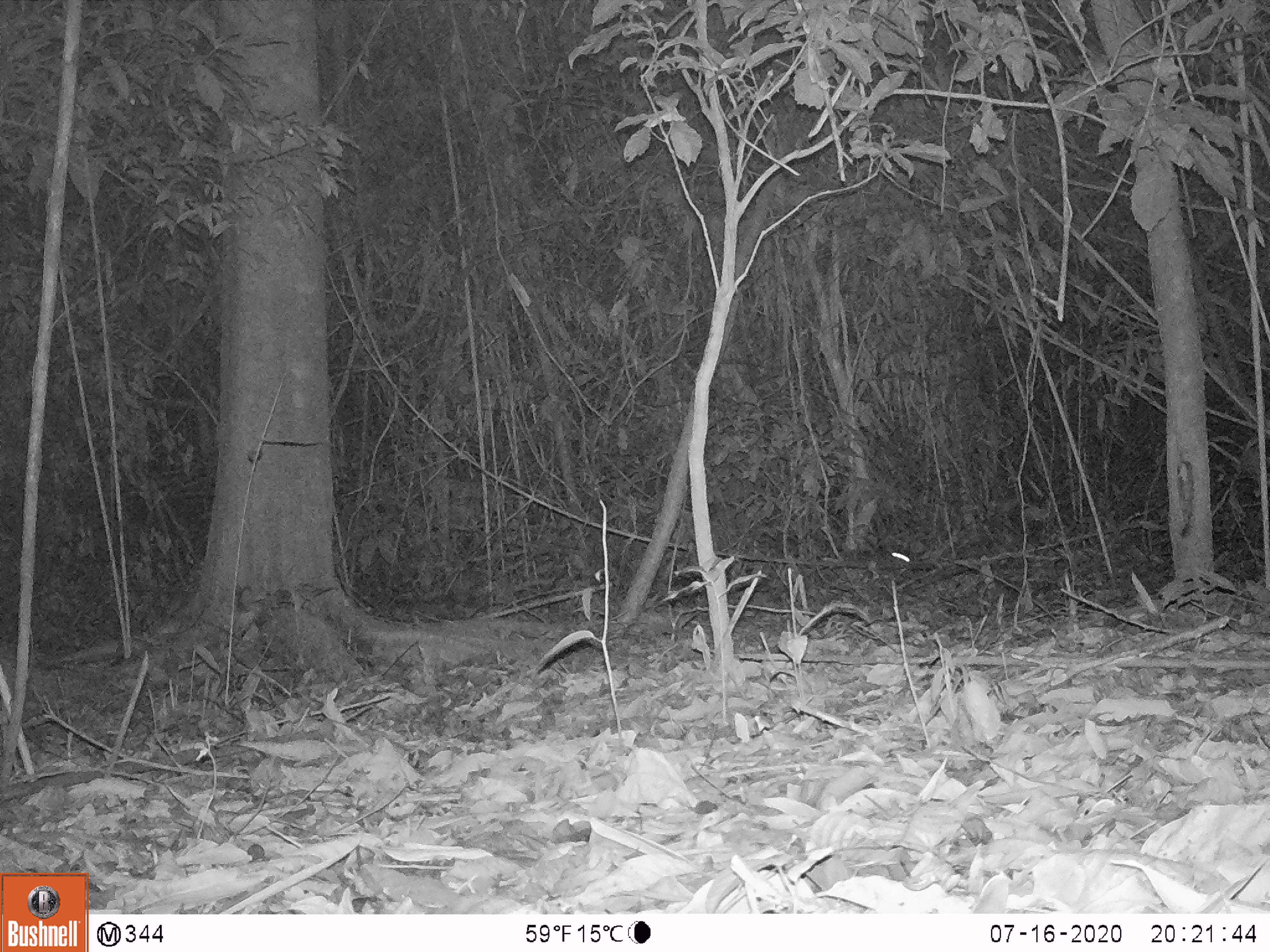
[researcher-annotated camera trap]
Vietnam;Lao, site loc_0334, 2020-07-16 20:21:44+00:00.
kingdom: Animalia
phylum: Chordata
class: Mammalia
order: Lagomorpha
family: Leporidae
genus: Nesolagus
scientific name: Nesolagus timminsi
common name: annamite striped rabbit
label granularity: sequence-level